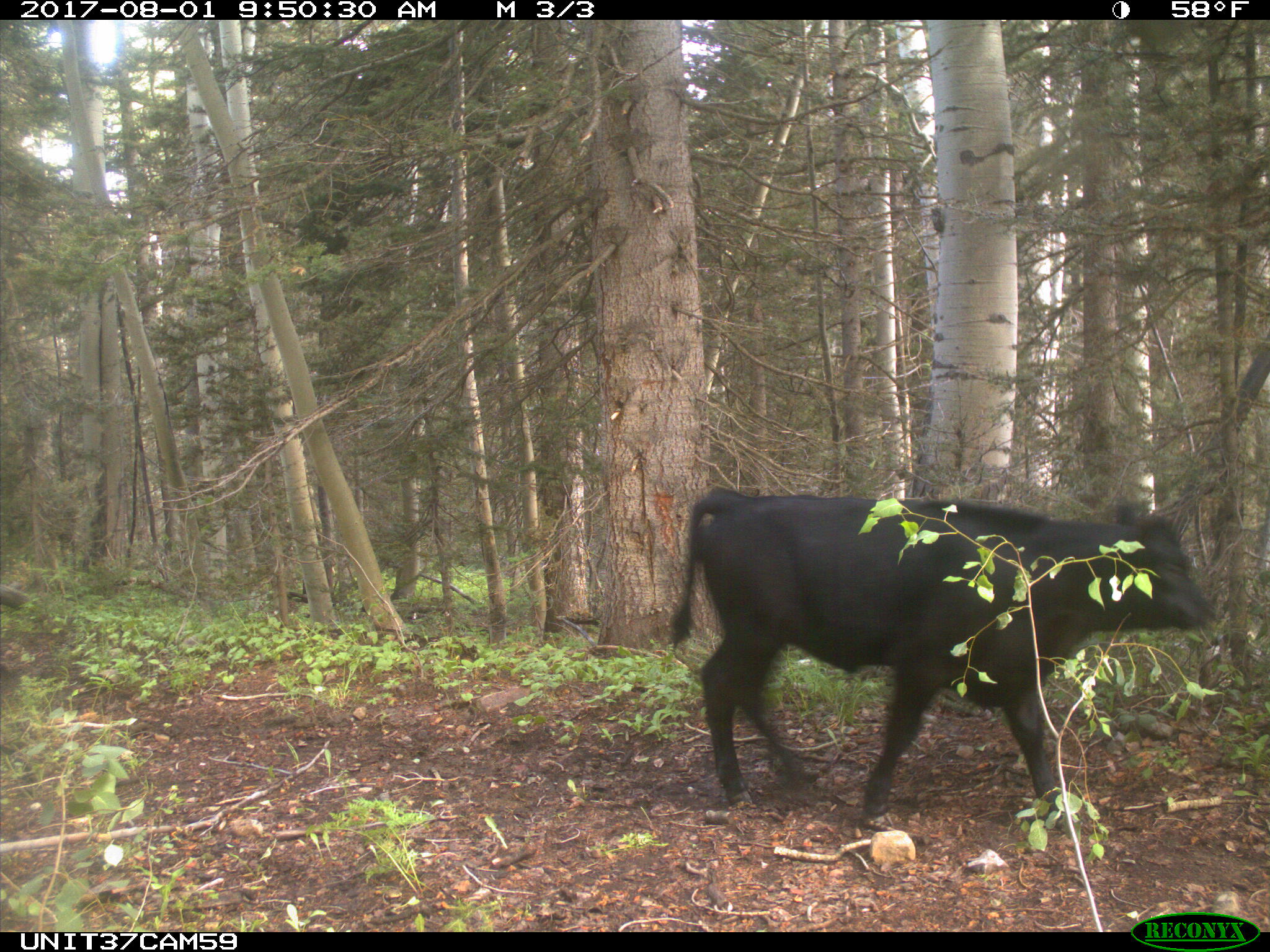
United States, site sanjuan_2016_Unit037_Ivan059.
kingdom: Animalia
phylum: Chordata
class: Mammalia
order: Artiodactyla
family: Bovidae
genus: Bos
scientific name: Bos taurus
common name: domestic cow